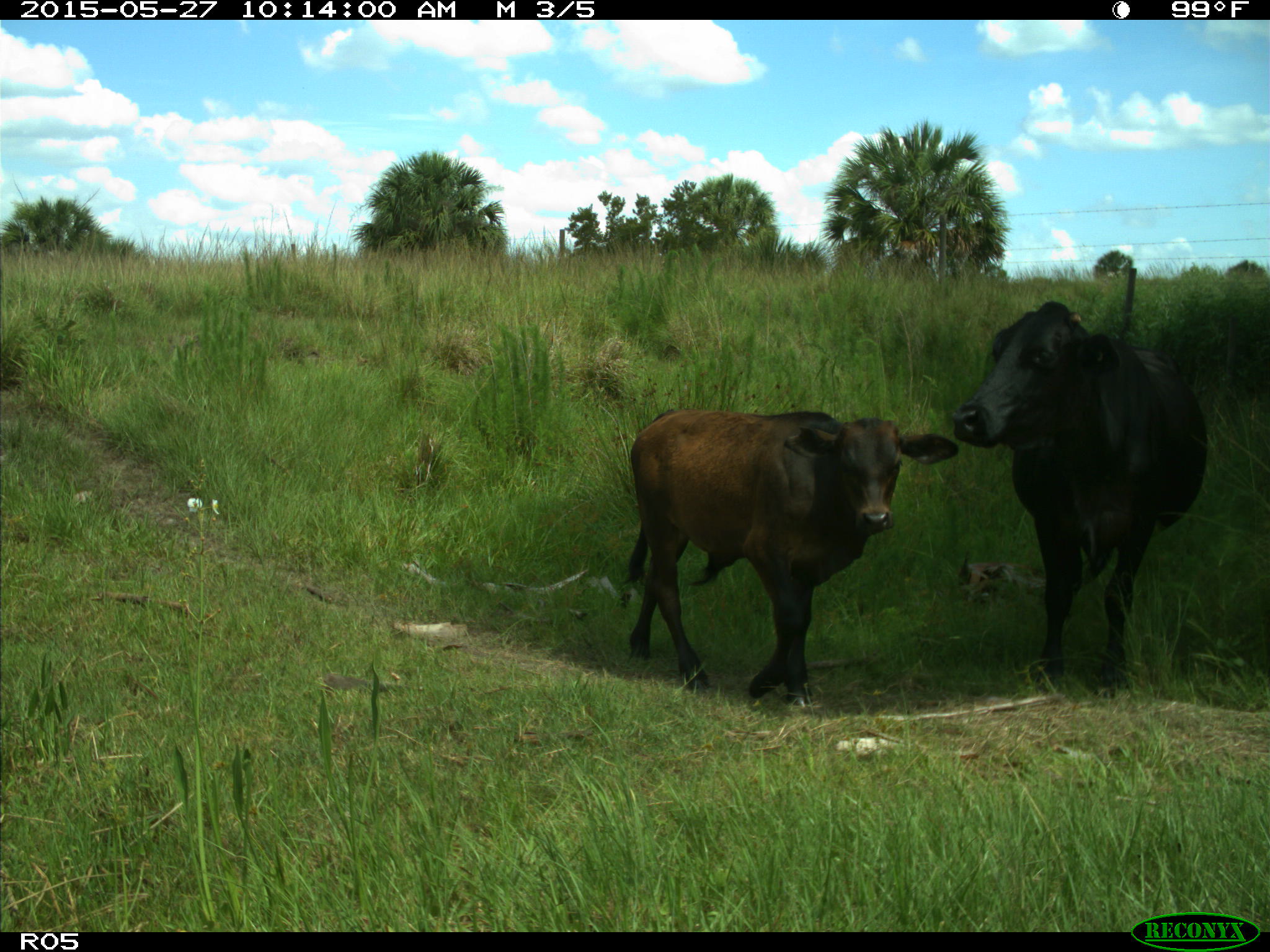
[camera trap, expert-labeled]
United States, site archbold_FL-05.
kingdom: Animalia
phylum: Chordata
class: Mammalia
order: Artiodactyla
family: Bovidae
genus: Bos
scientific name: Bos taurus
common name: domestic cow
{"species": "Bos taurus (domestic cow)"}